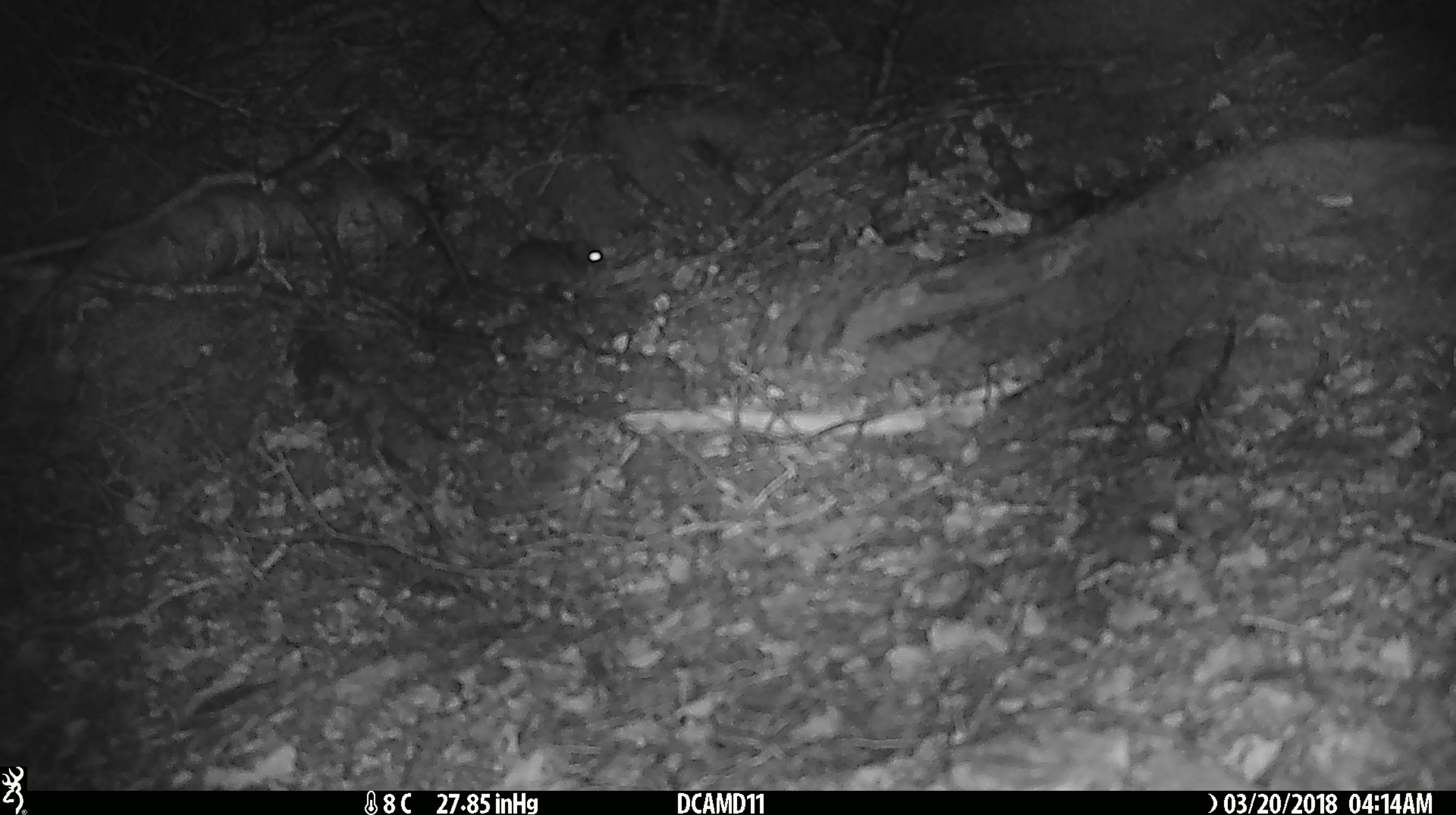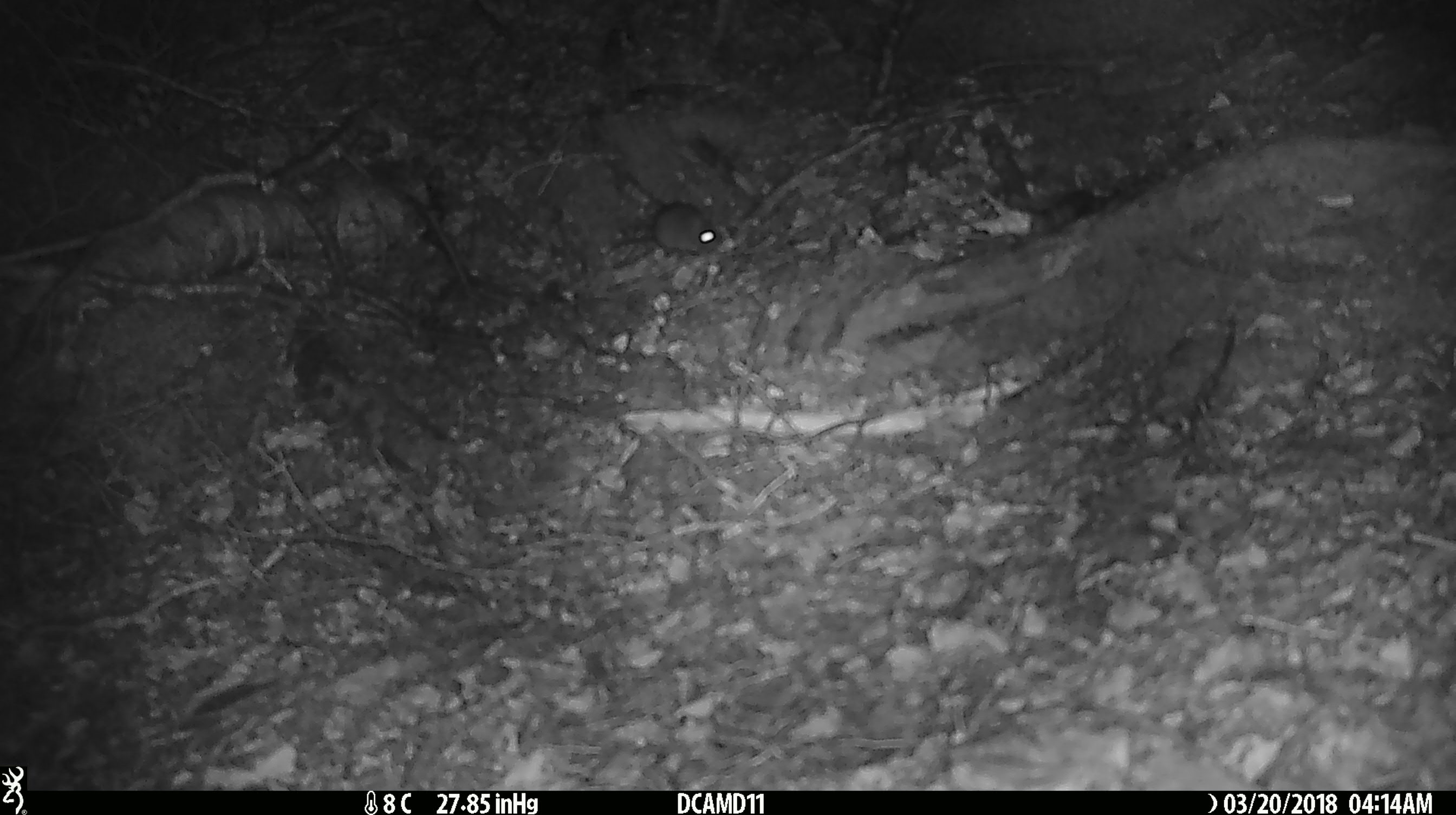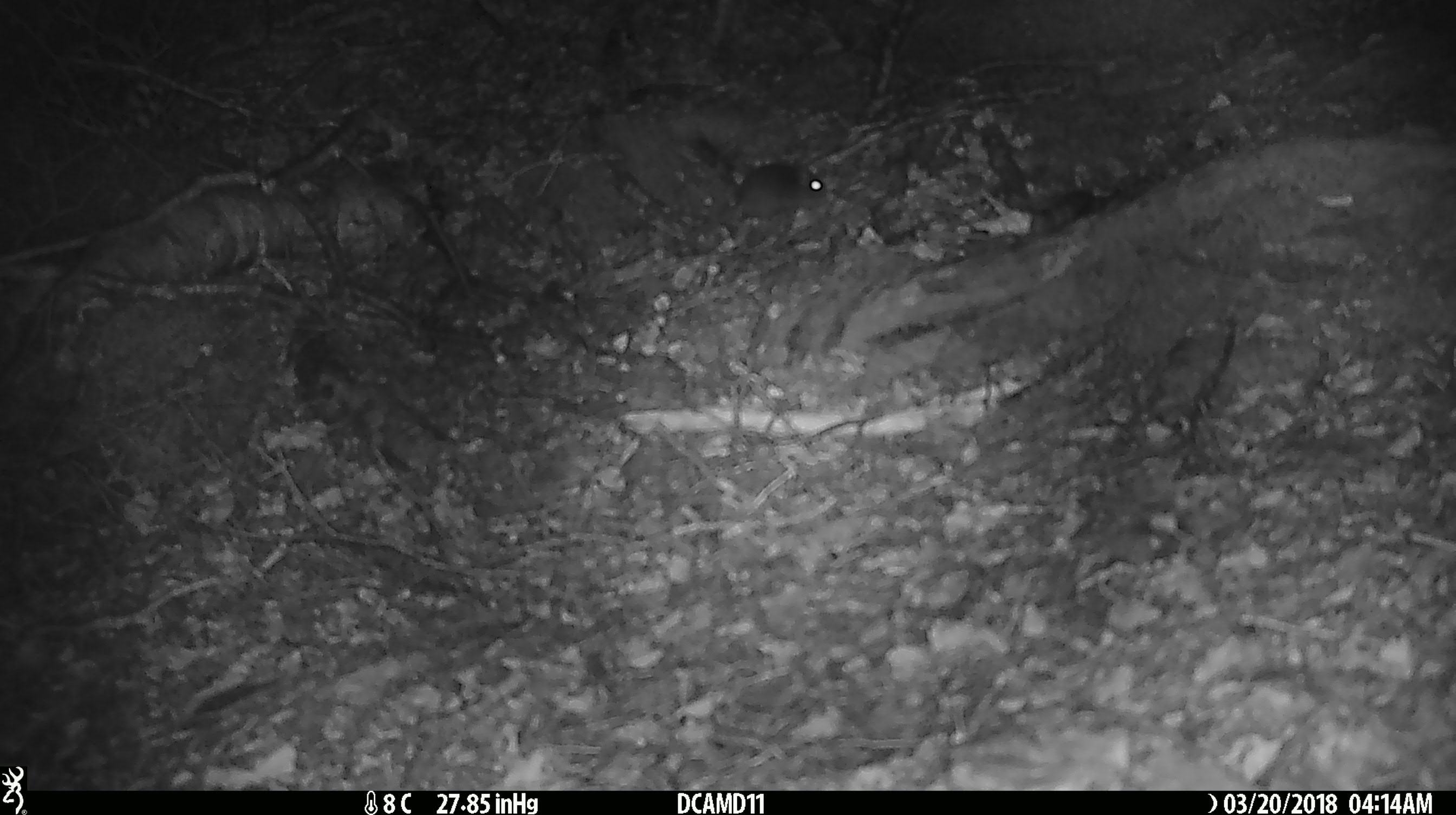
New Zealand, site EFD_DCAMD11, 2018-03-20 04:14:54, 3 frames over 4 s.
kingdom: Animalia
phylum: Chordata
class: Mammalia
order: Rodentia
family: Muridae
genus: Mus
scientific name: Mus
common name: mouse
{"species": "mouse (Mus)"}